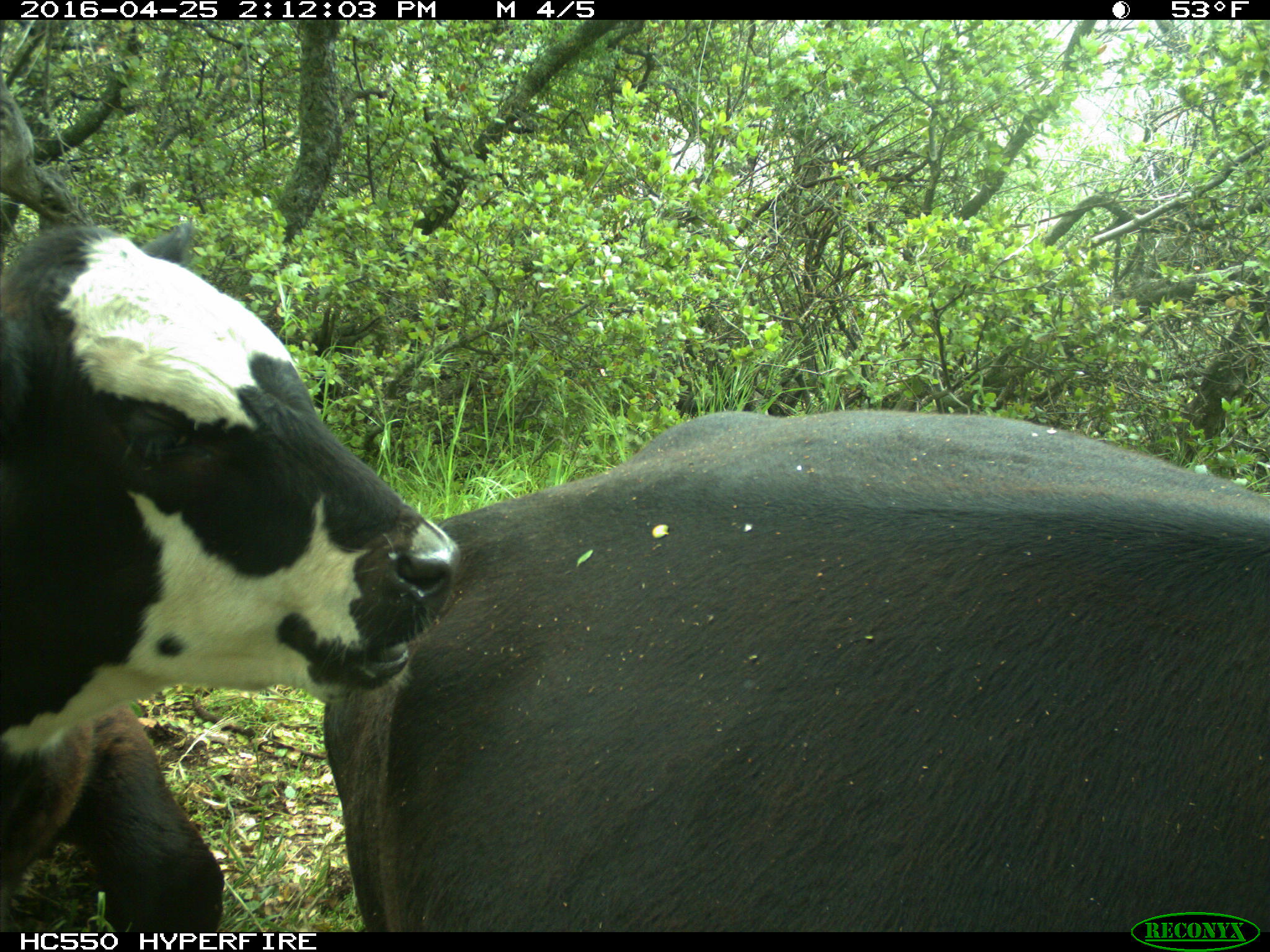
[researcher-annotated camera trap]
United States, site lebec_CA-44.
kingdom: Animalia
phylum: Chordata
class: Mammalia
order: Artiodactyla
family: Bovidae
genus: Bos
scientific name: Bos taurus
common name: domestic cow